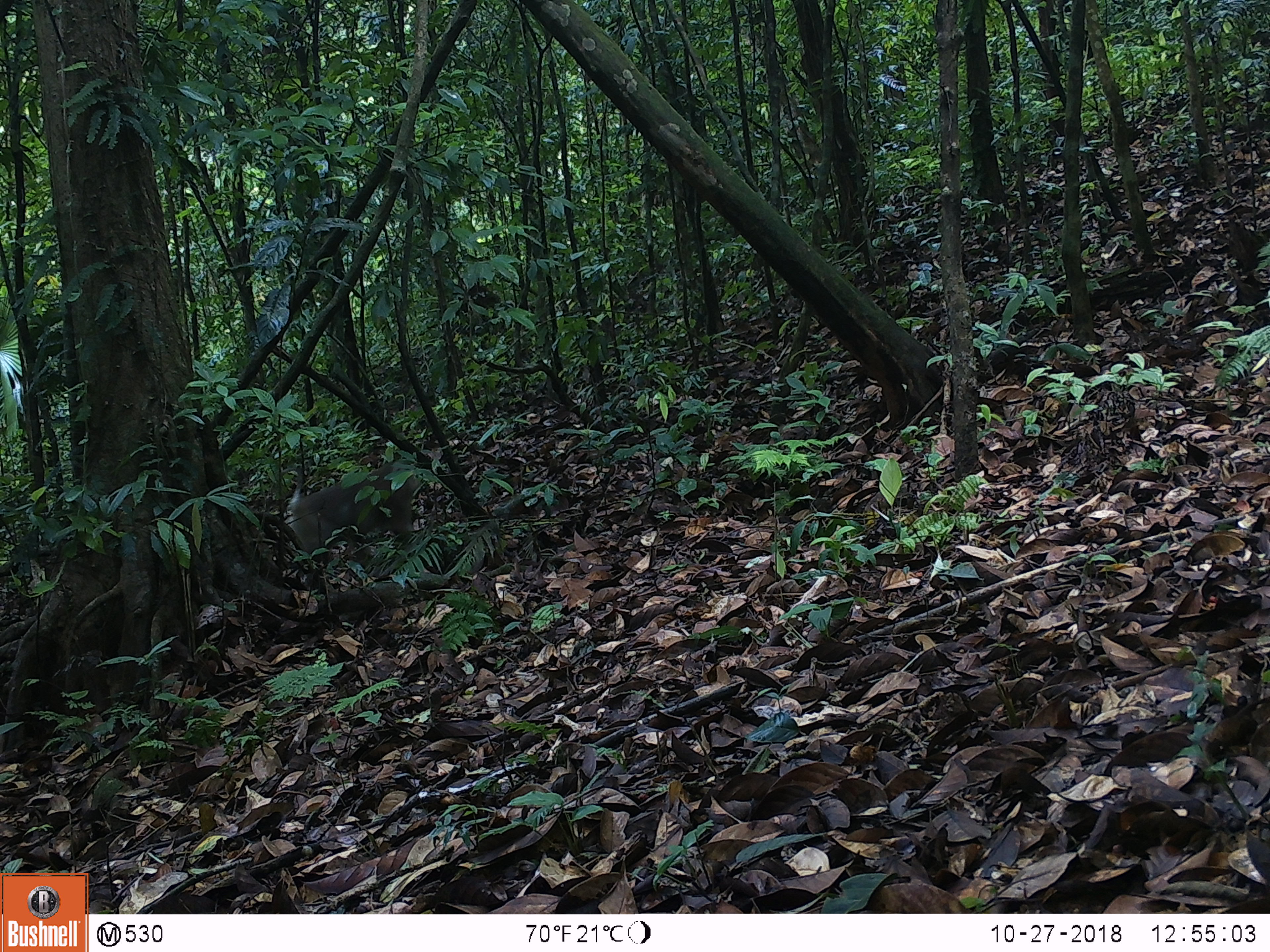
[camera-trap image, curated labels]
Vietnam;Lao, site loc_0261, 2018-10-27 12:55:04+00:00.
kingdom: Animalia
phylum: Chordata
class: Mammalia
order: Primates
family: Cercopithecidae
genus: Macaca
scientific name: Macaca nemestrina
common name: pig-tailed macaque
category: pig tailed macaque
Pig tailed macaque (pig-tailed macaque) (Macaca nemestrina). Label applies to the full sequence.